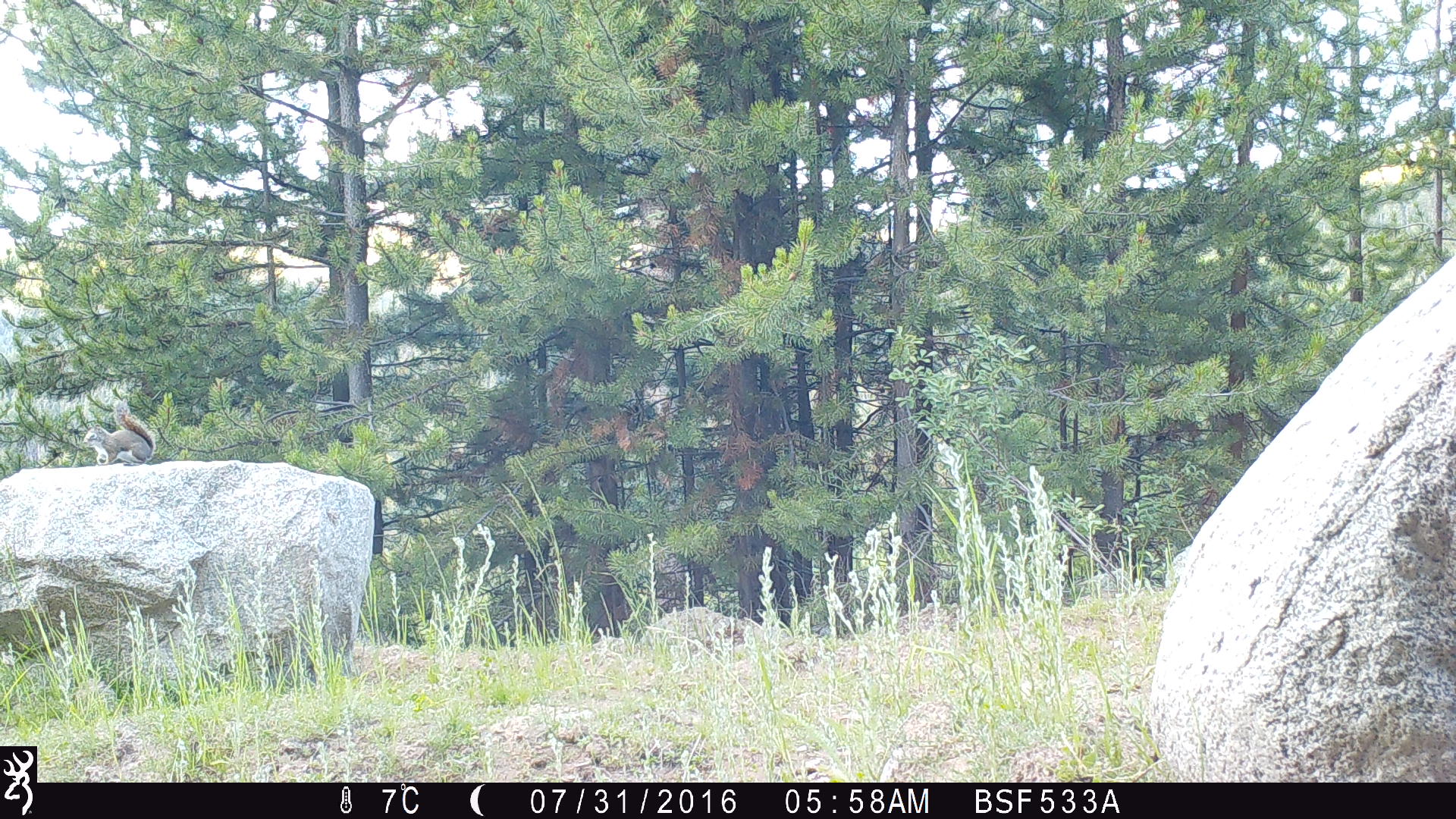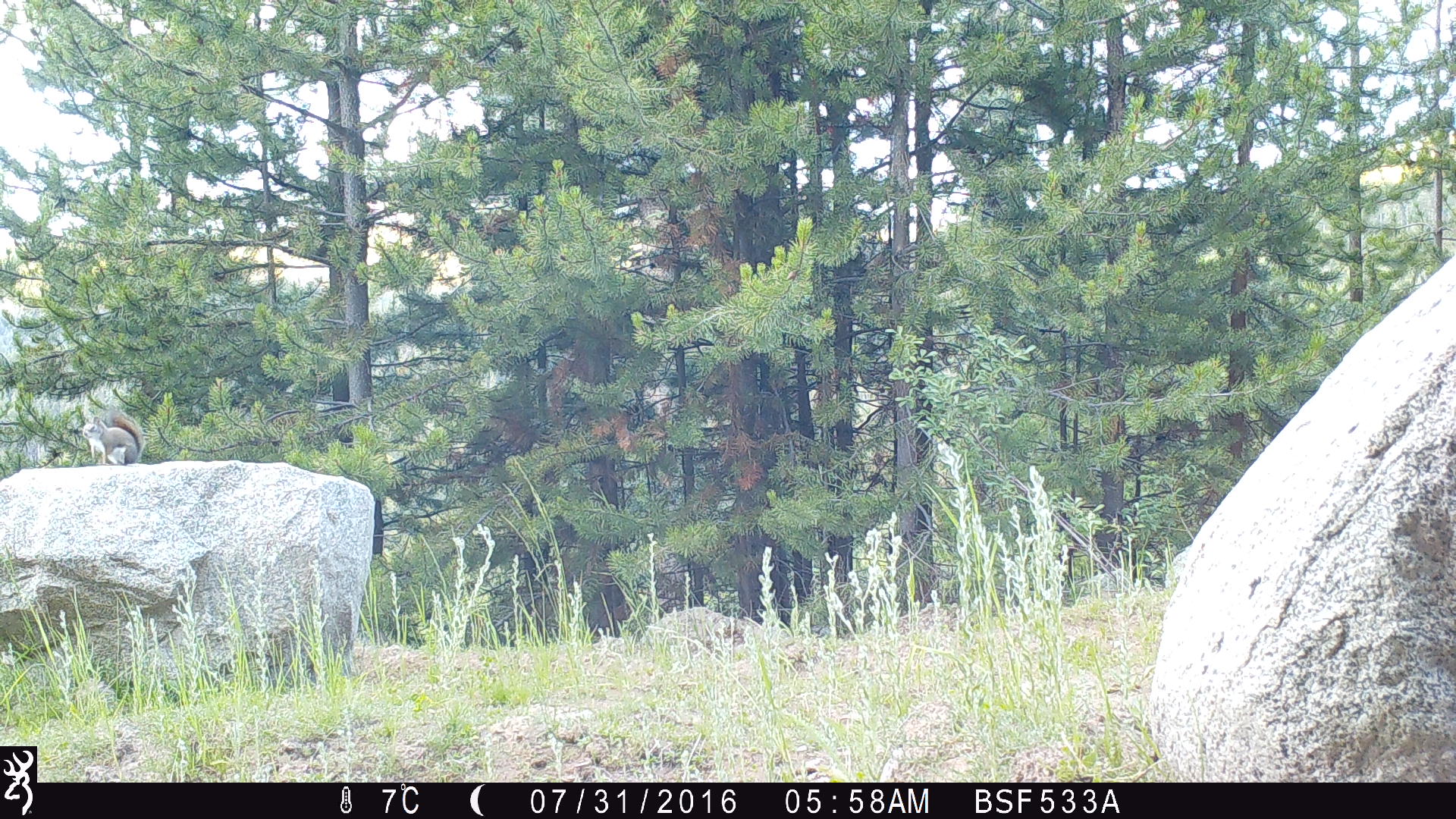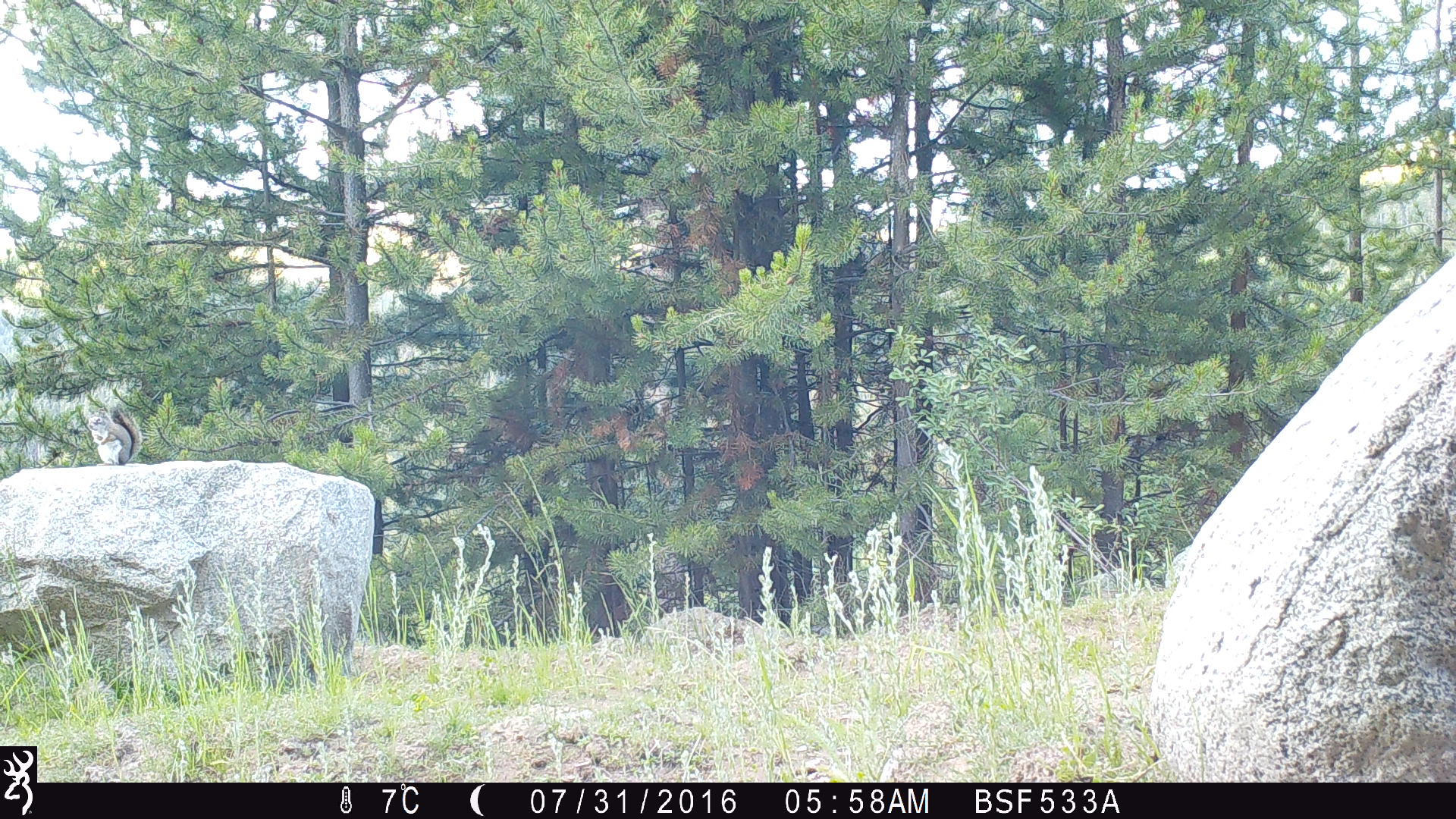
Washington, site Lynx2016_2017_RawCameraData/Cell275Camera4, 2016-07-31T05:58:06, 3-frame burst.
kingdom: Animalia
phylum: Chordata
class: Mammalia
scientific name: Mammalia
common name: small mammal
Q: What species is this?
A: Small mammal (Mammalia).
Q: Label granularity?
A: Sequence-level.